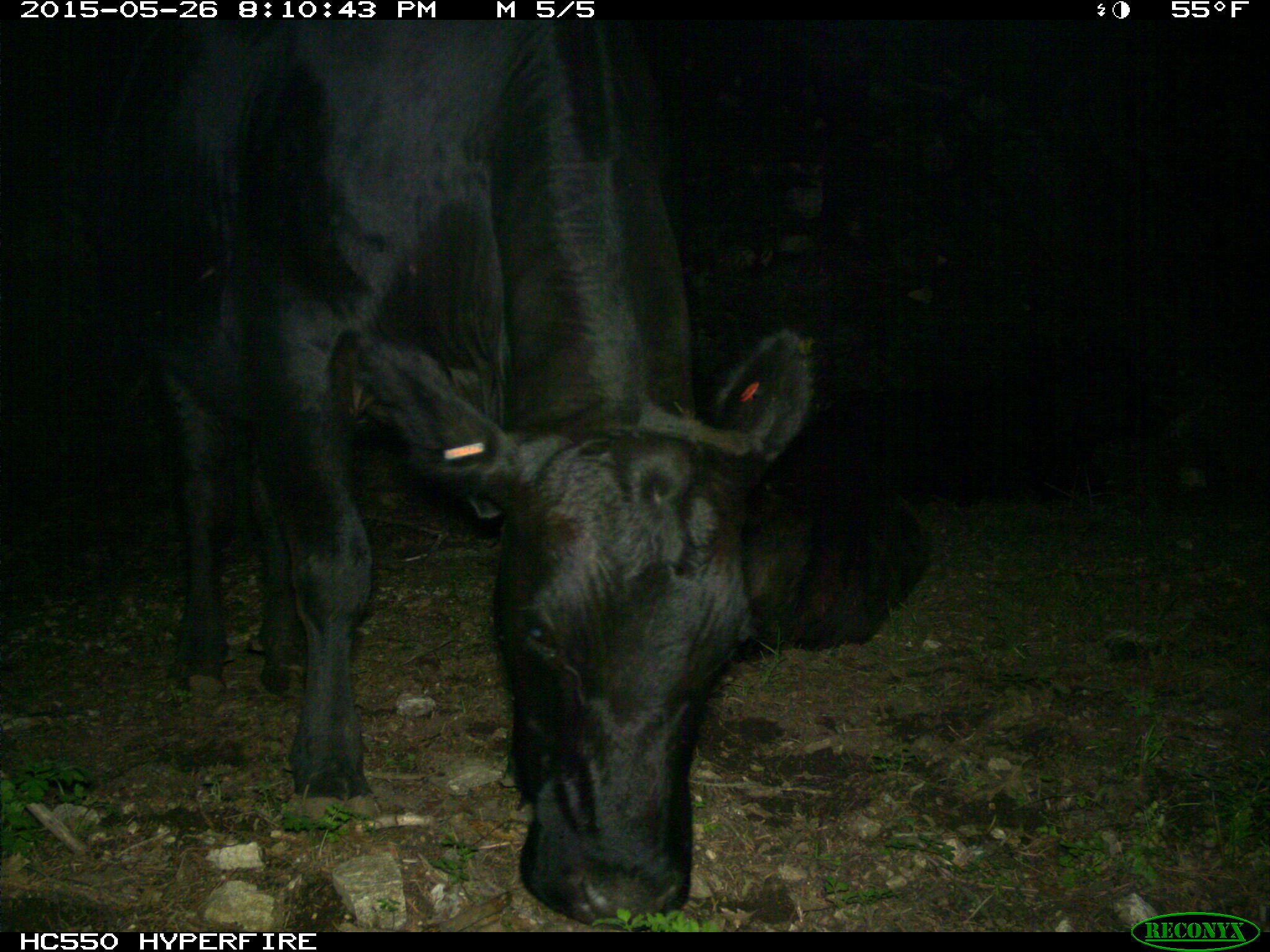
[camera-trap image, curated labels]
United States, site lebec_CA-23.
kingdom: Animalia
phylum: Chordata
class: Mammalia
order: Artiodactyla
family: Bovidae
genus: Bos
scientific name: Bos taurus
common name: domestic cow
Bos taurus (domestic cow).